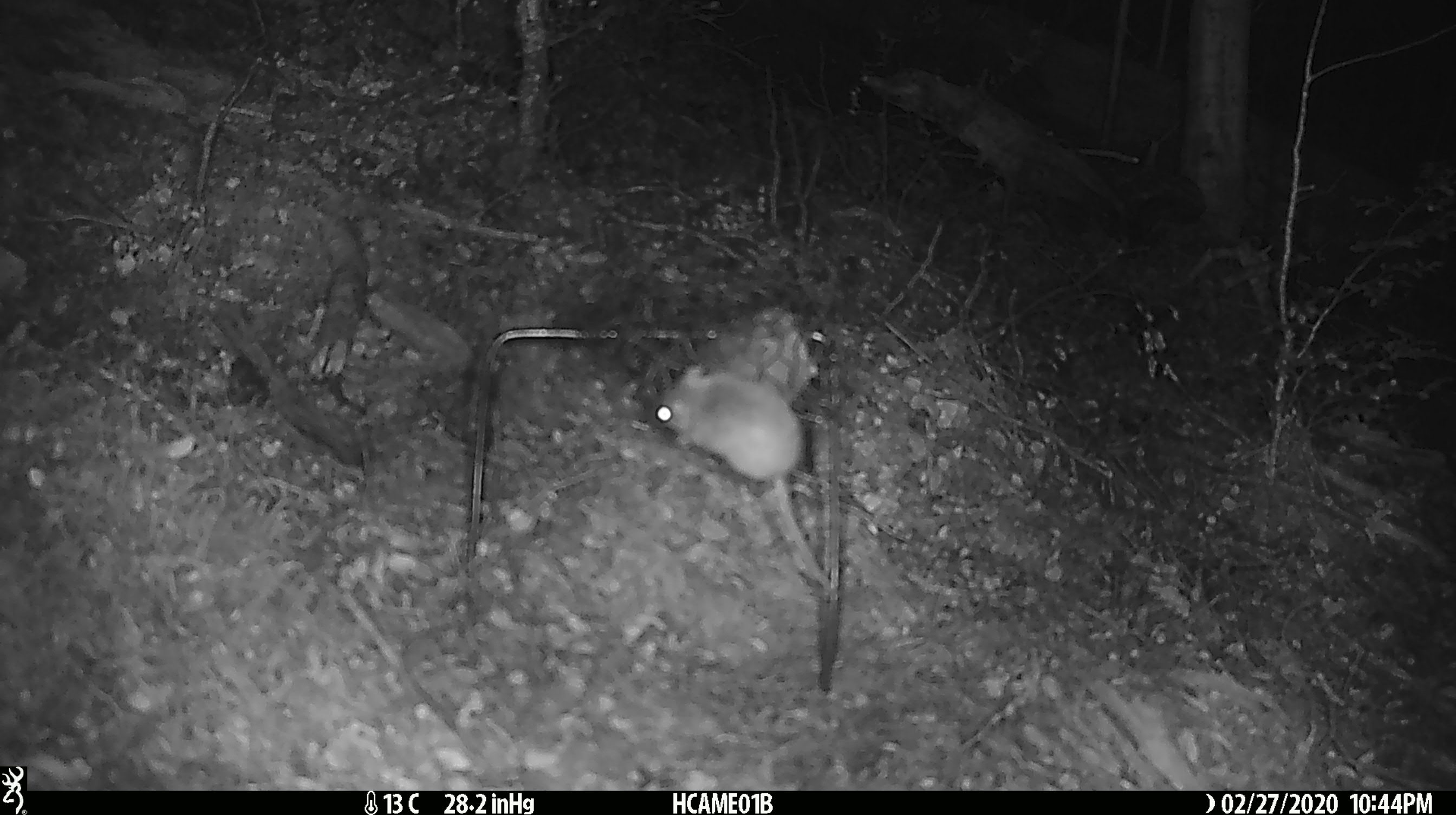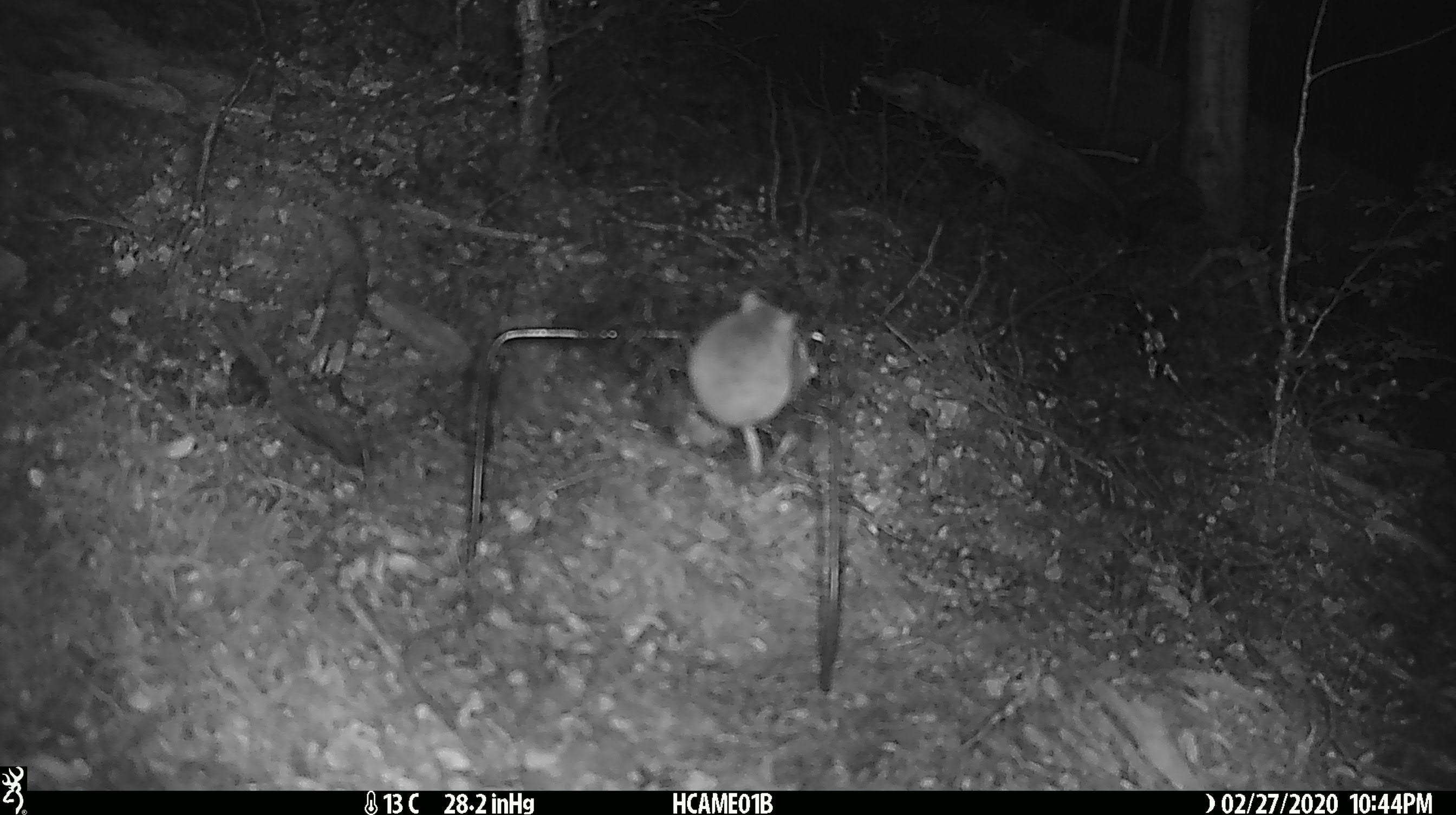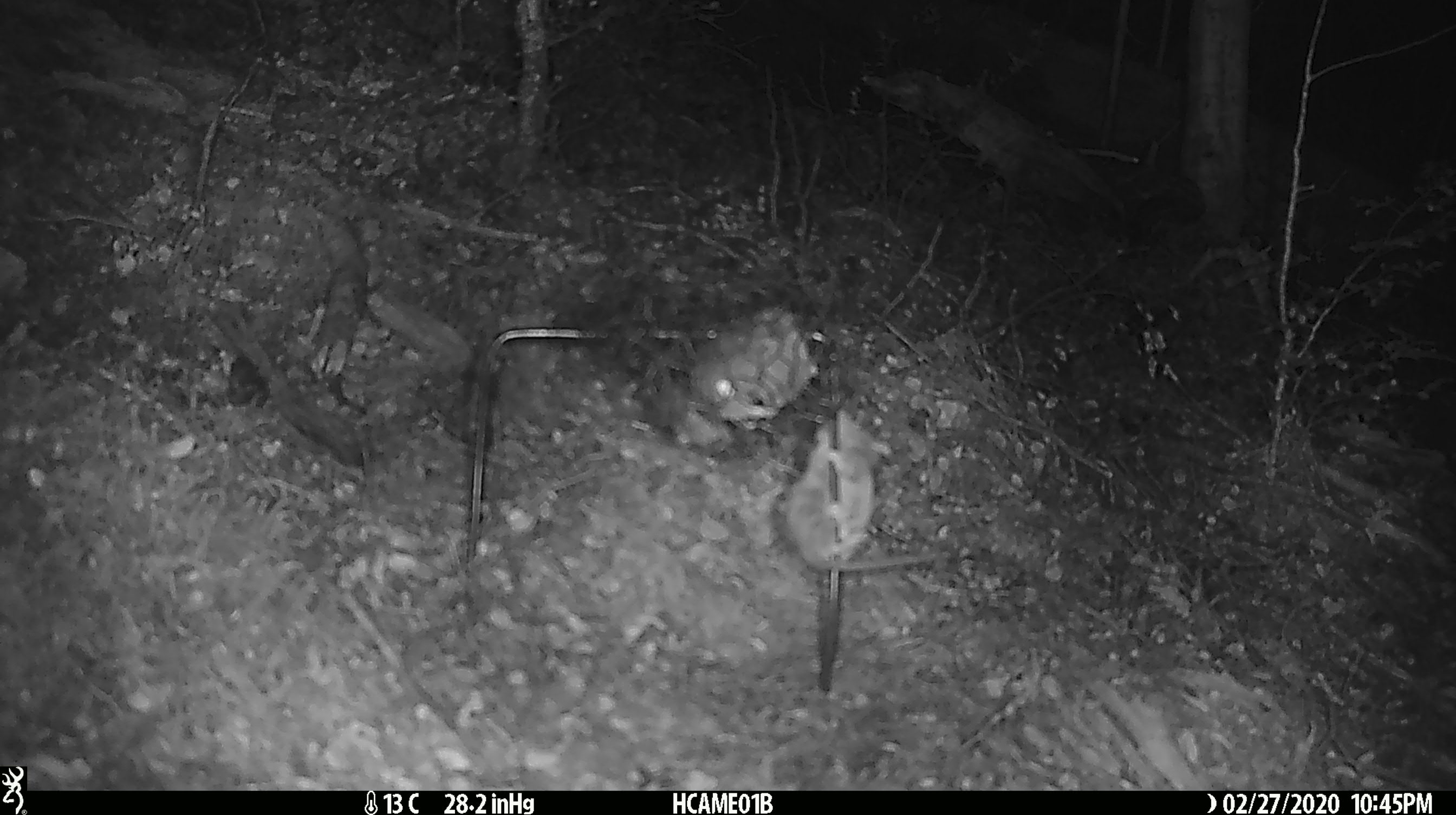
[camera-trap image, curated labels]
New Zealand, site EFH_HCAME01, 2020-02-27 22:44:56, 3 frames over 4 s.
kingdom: Animalia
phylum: Chordata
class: Mammalia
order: Rodentia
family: Muridae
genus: Mus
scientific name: Mus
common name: mouse